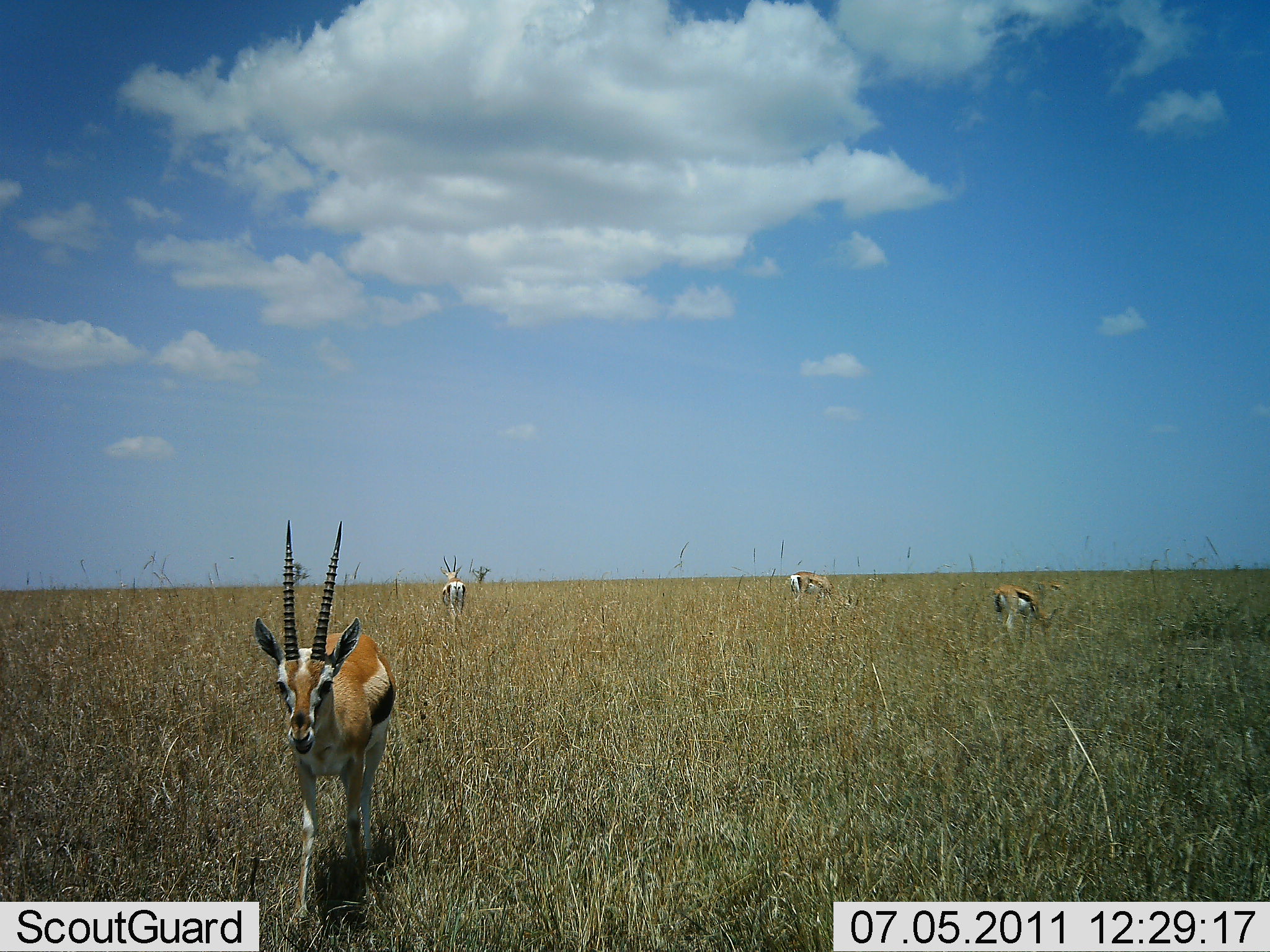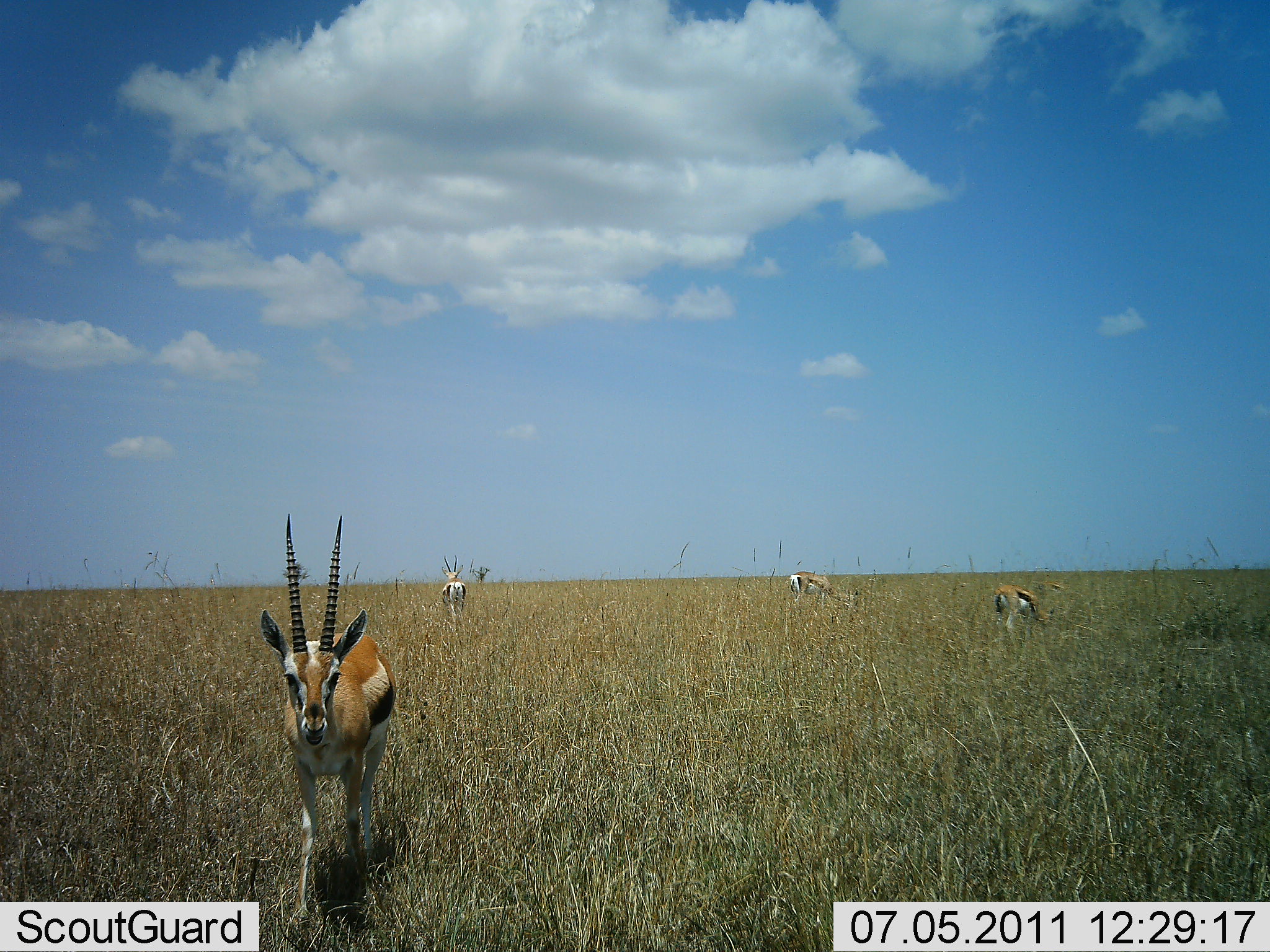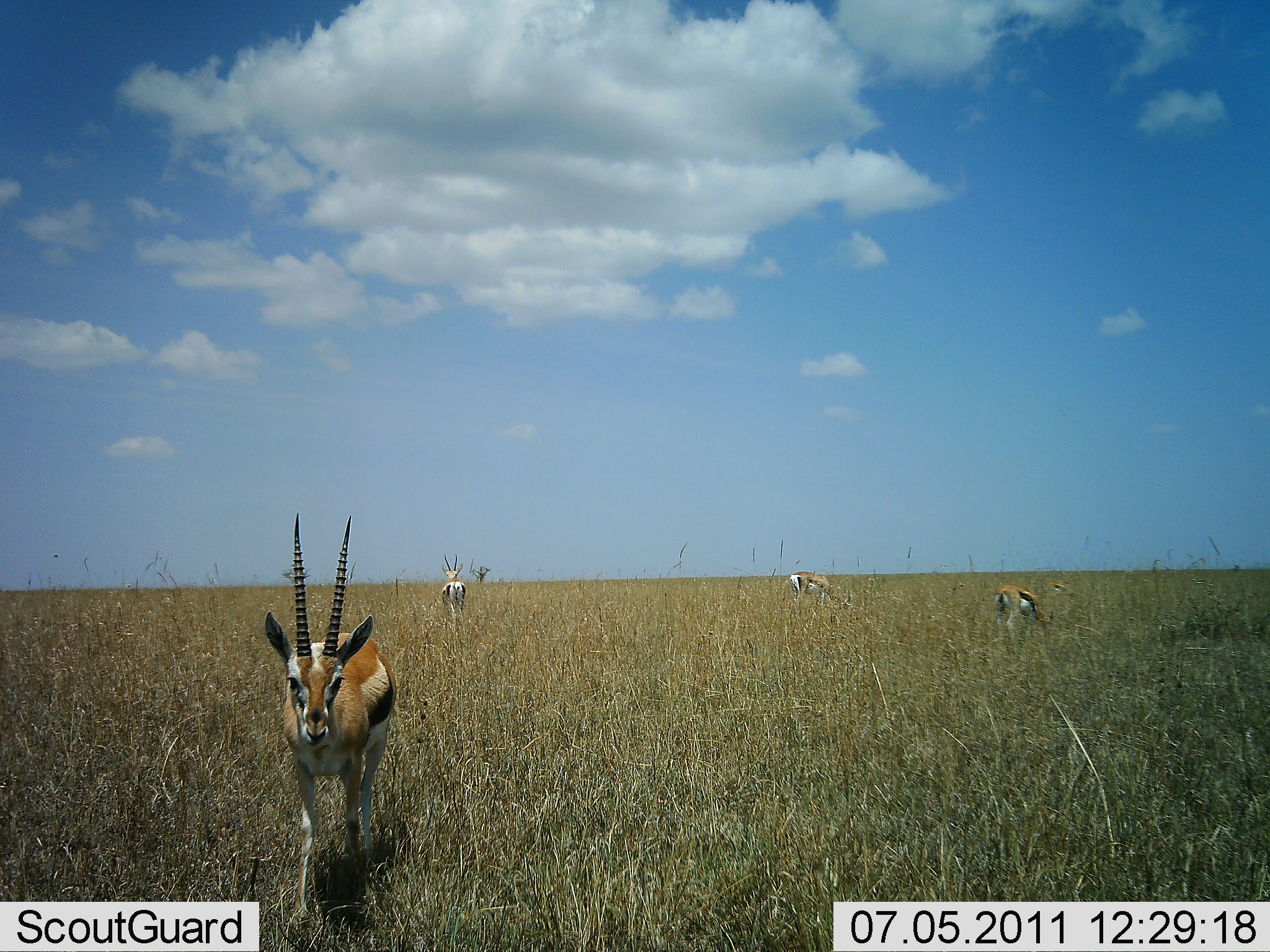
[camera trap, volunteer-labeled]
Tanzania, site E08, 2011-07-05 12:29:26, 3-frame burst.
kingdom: Animalia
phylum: Chordata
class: Mammalia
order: Artiodactyla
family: Bovidae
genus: Eudorcas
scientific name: Eudorcas thomsonii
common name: thomson's gazelle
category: gazellethomsons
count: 4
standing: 60%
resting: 0%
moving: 30%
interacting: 0%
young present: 0%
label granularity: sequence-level